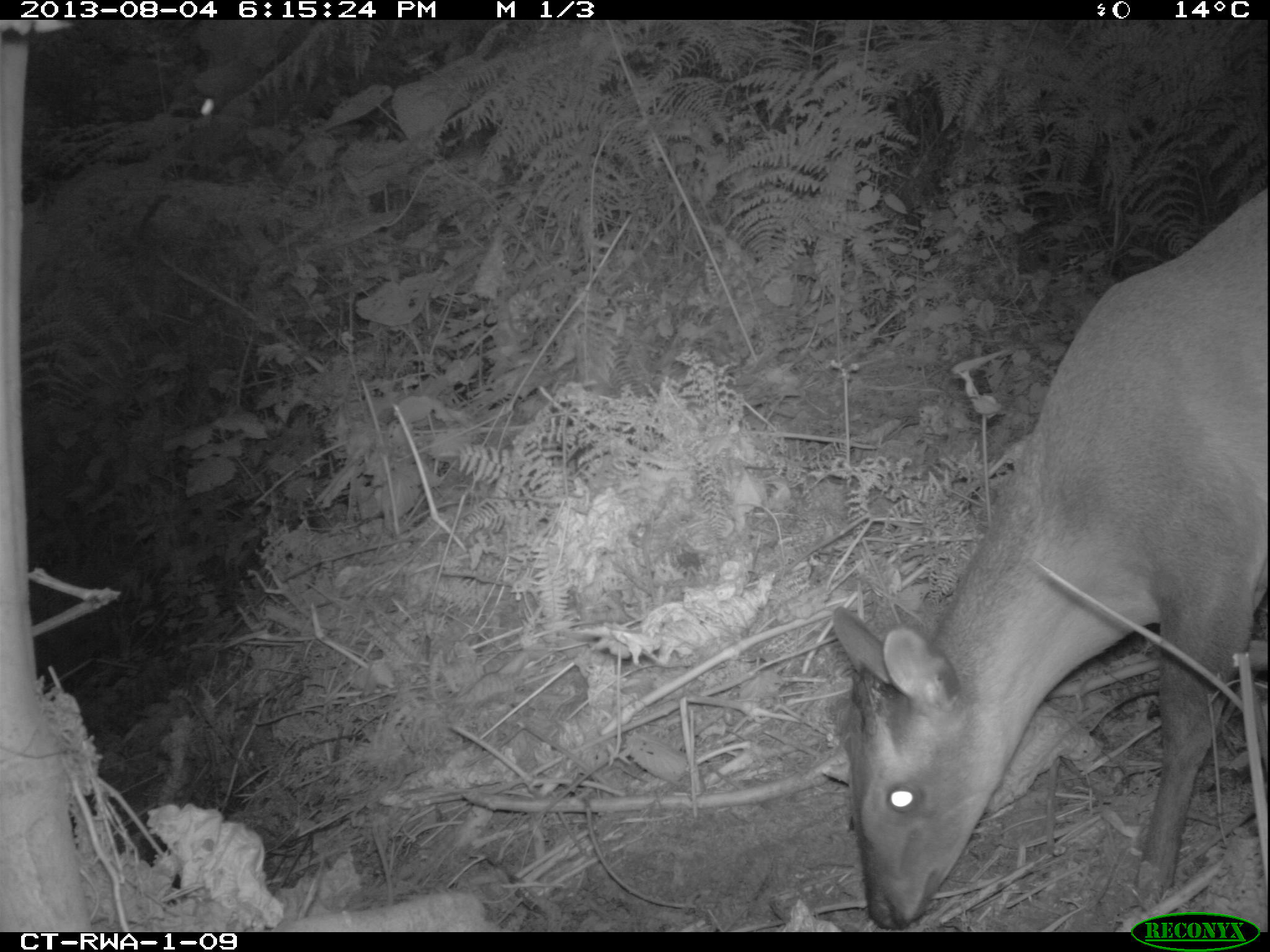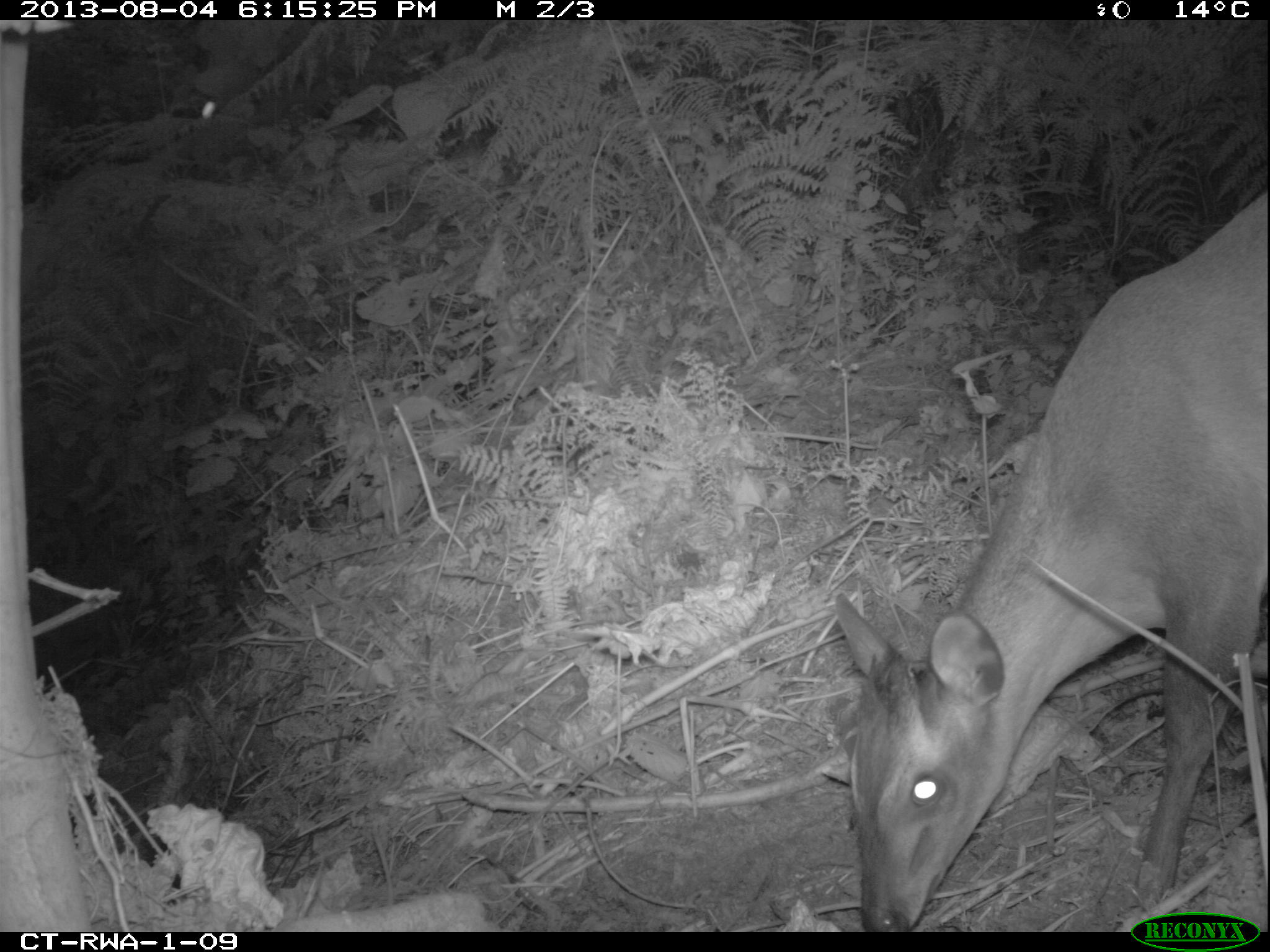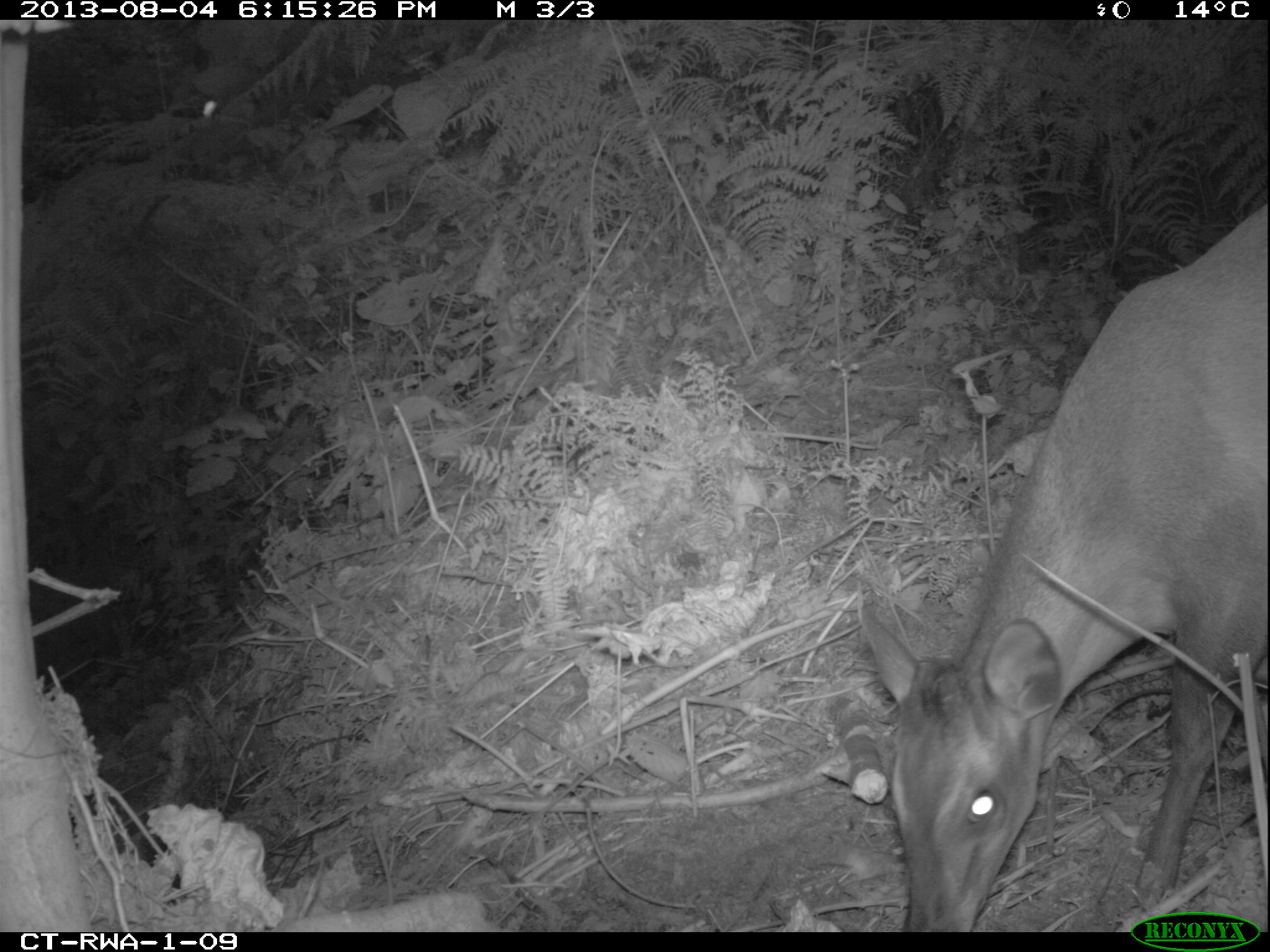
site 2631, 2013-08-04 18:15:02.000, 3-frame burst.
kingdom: Animalia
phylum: Chordata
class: Mammalia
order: Artiodactyla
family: Bovidae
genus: Cephalophus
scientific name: Cephalophus nigrifrons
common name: black-fronted duiker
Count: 1.